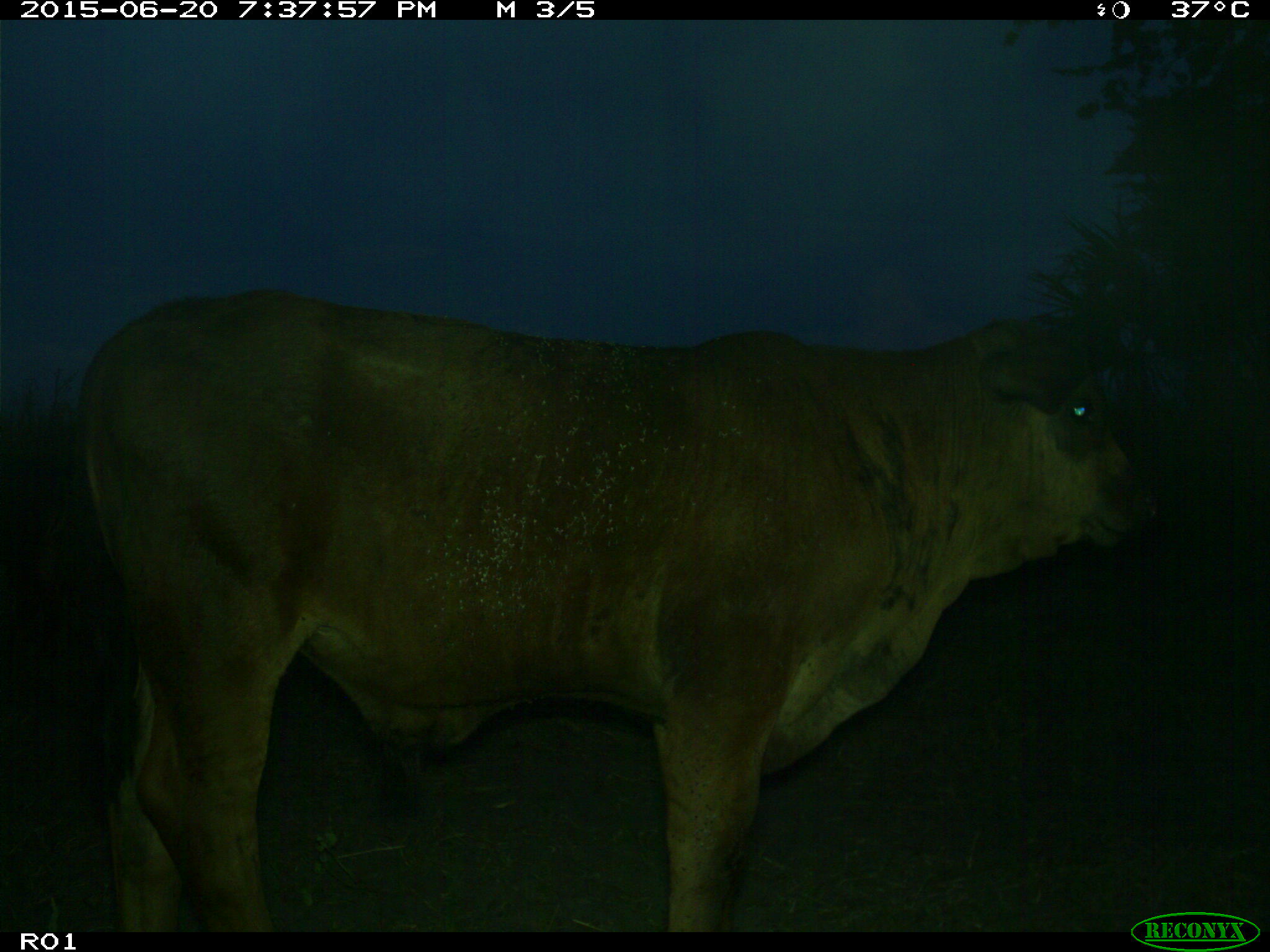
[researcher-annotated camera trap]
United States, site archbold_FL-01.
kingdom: Animalia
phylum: Chordata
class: Mammalia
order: Artiodactyla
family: Bovidae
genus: Bos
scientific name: Bos taurus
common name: domestic cow